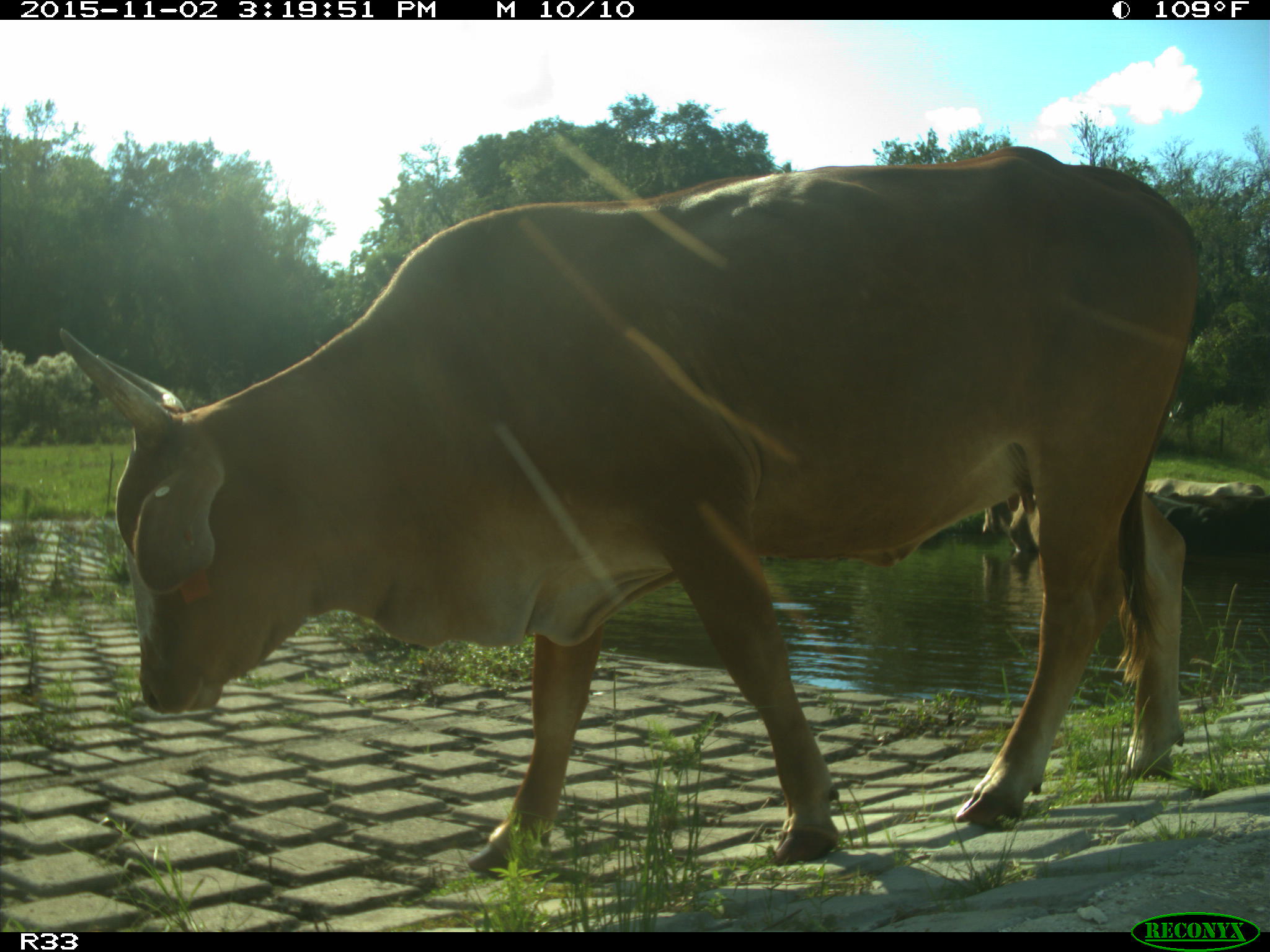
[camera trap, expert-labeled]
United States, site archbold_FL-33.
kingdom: Animalia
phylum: Chordata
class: Mammalia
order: Artiodactyla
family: Bovidae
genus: Bos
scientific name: Bos taurus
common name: domestic cow